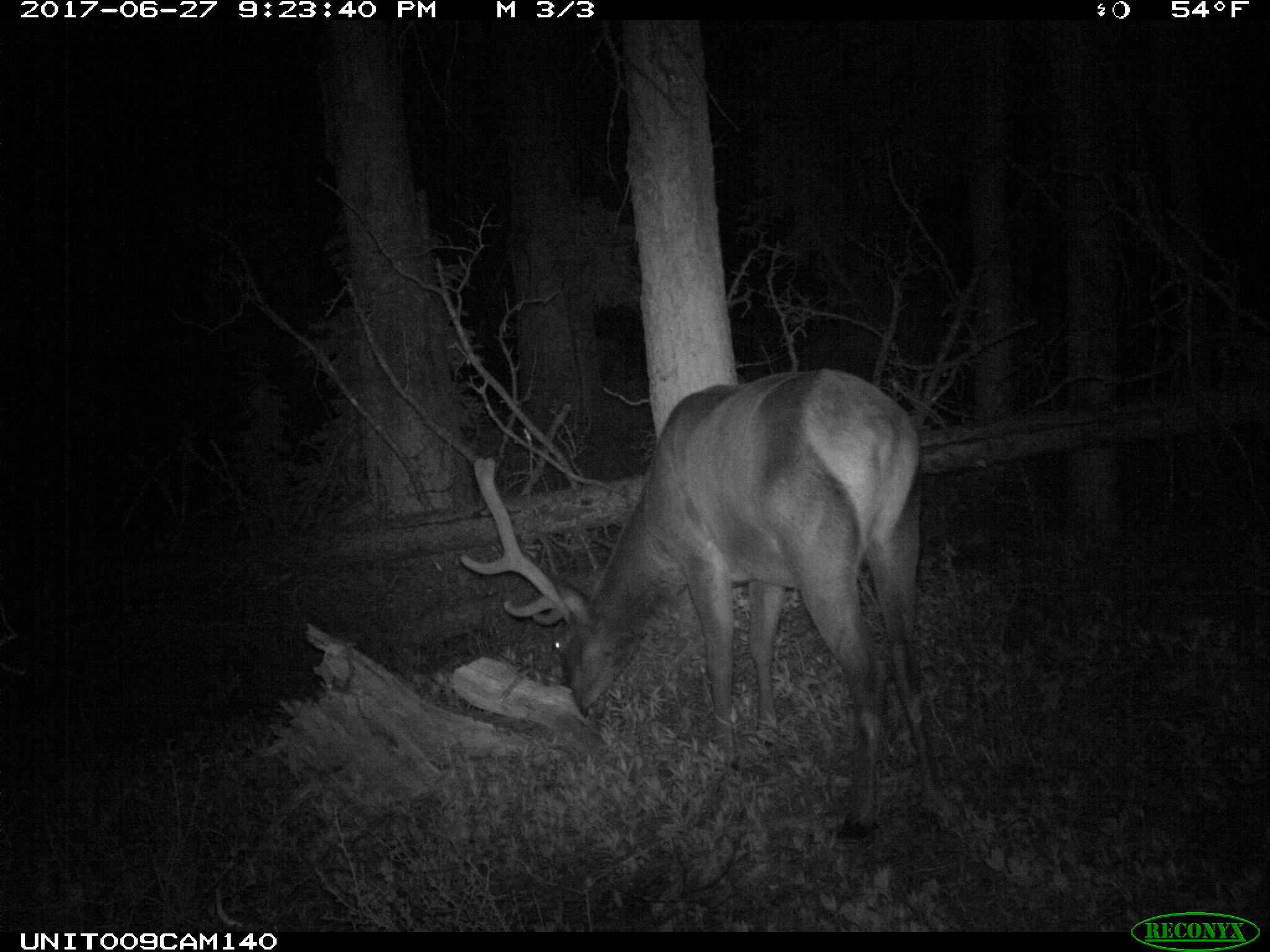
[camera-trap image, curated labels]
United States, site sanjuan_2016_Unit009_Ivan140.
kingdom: Animalia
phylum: Chordata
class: Mammalia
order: Artiodactyla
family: Cervidae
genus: Cervus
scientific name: Cervus elaphus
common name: red deer